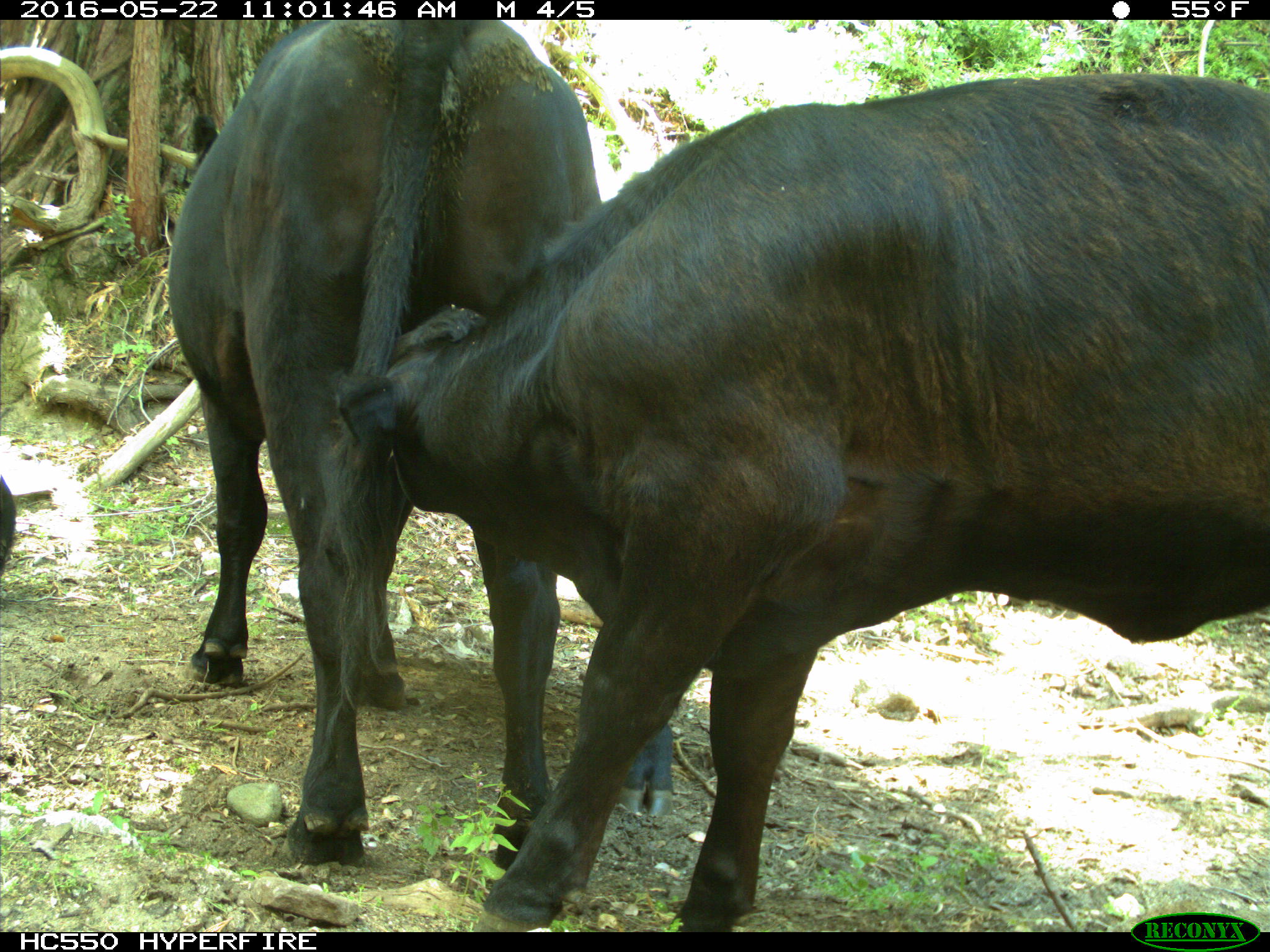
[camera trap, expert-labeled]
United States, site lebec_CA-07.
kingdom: Animalia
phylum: Chordata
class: Mammalia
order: Artiodactyla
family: Bovidae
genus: Bos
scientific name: Bos taurus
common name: domestic cow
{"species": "Bos taurus (domestic cow)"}